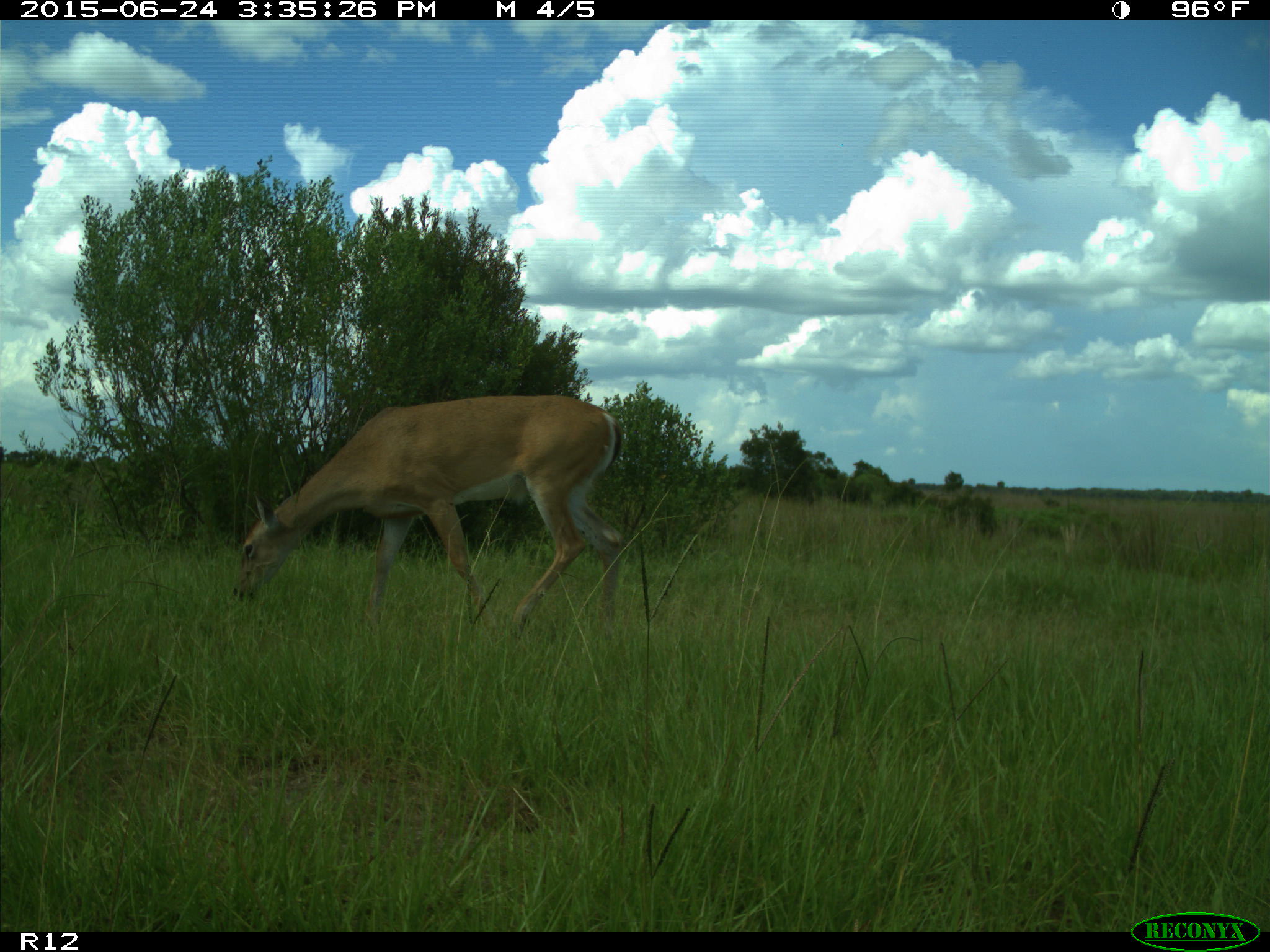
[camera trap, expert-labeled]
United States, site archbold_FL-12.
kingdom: Animalia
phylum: Chordata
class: Mammalia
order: Artiodactyla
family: Cervidae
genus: Odocoileus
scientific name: Odocoileus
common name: deer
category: unidentified deer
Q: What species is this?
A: Unidentified deer (deer) (Odocoileus).